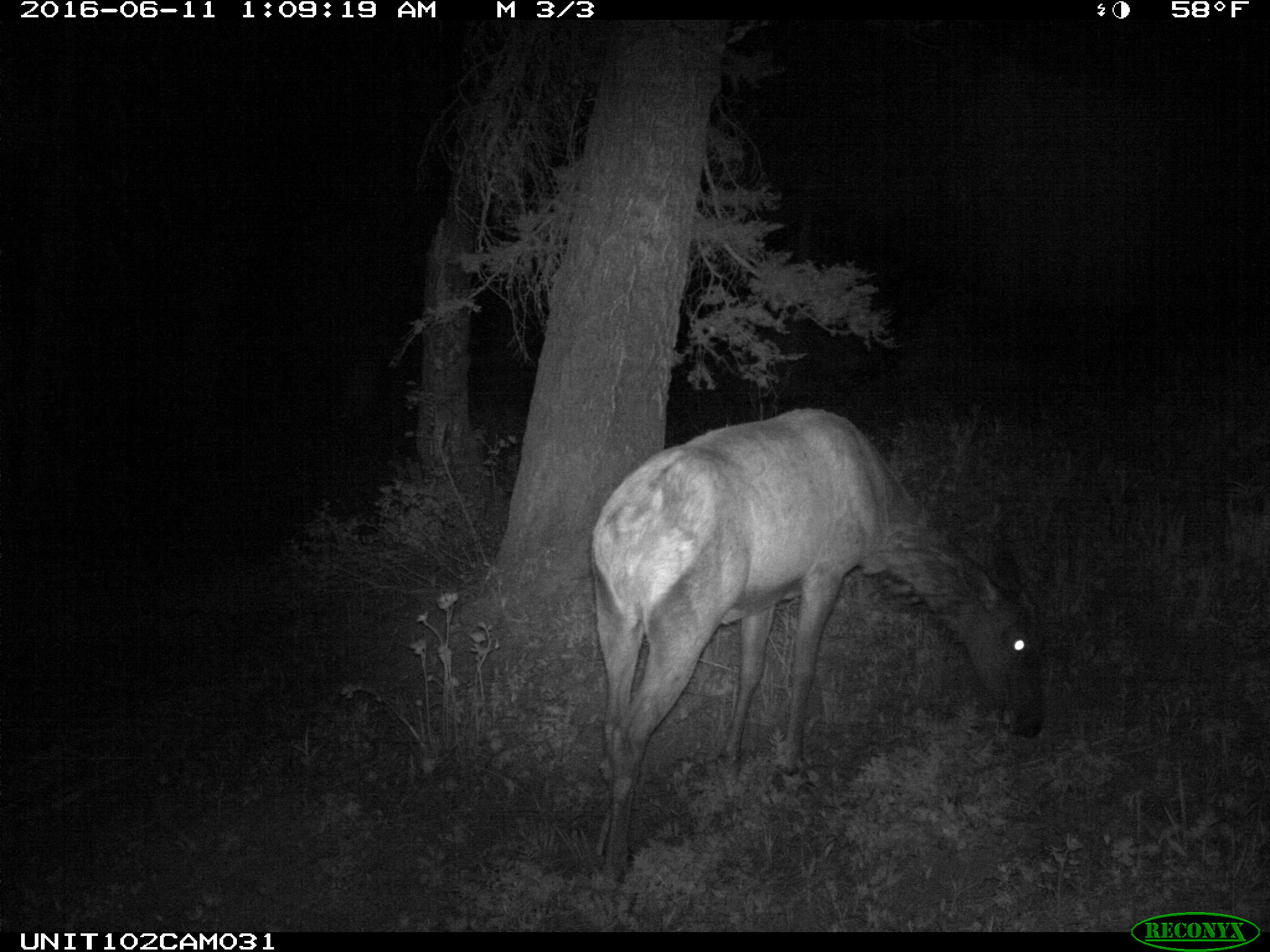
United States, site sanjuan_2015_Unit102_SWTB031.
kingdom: Animalia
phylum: Chordata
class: Mammalia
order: Artiodactyla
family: Cervidae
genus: Cervus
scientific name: Cervus elaphus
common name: red deer